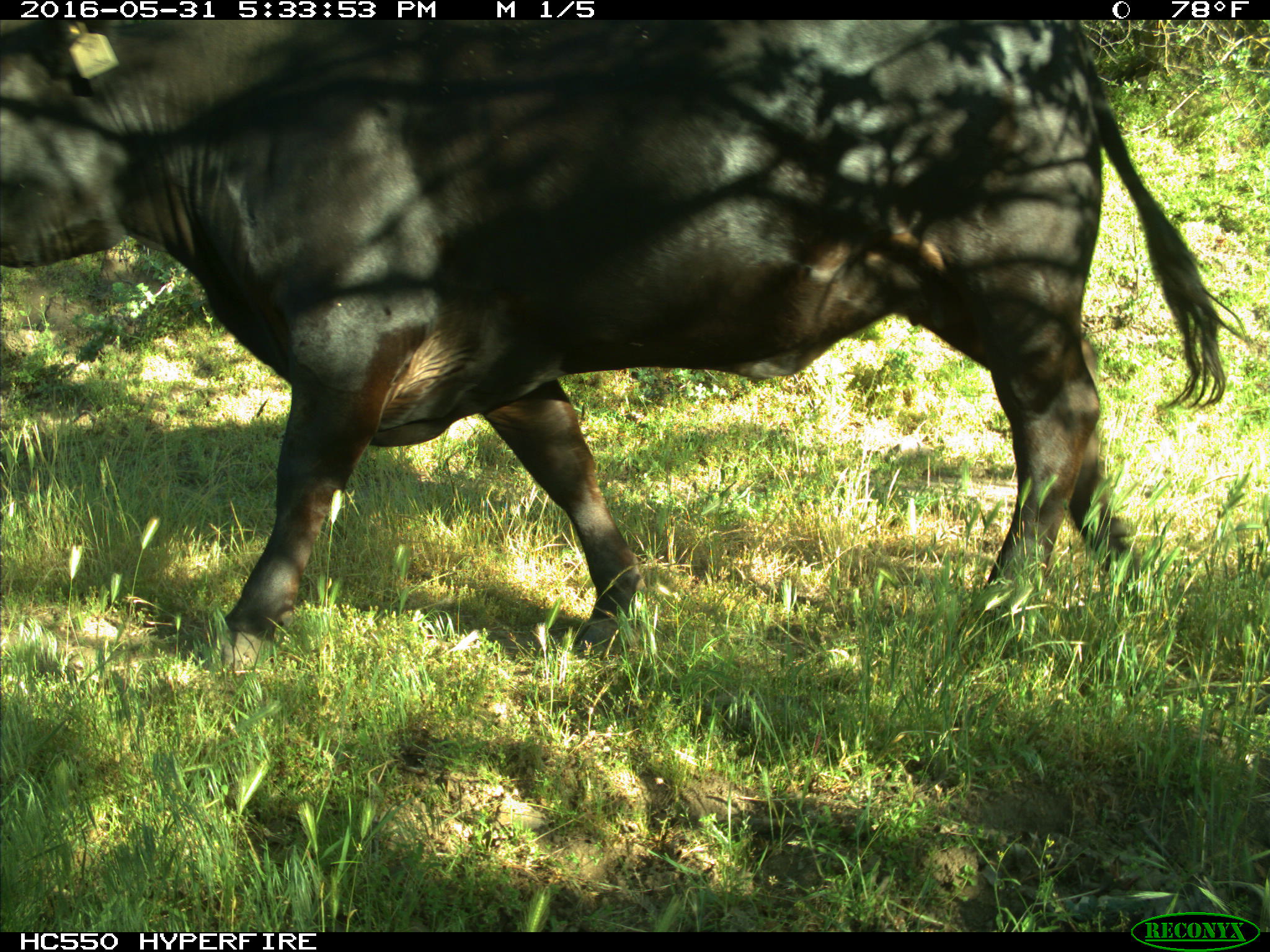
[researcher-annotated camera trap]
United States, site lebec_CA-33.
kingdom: Animalia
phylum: Chordata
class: Mammalia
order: Artiodactyla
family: Bovidae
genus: Bos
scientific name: Bos taurus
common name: domestic cow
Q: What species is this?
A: Bos taurus (domestic cow).